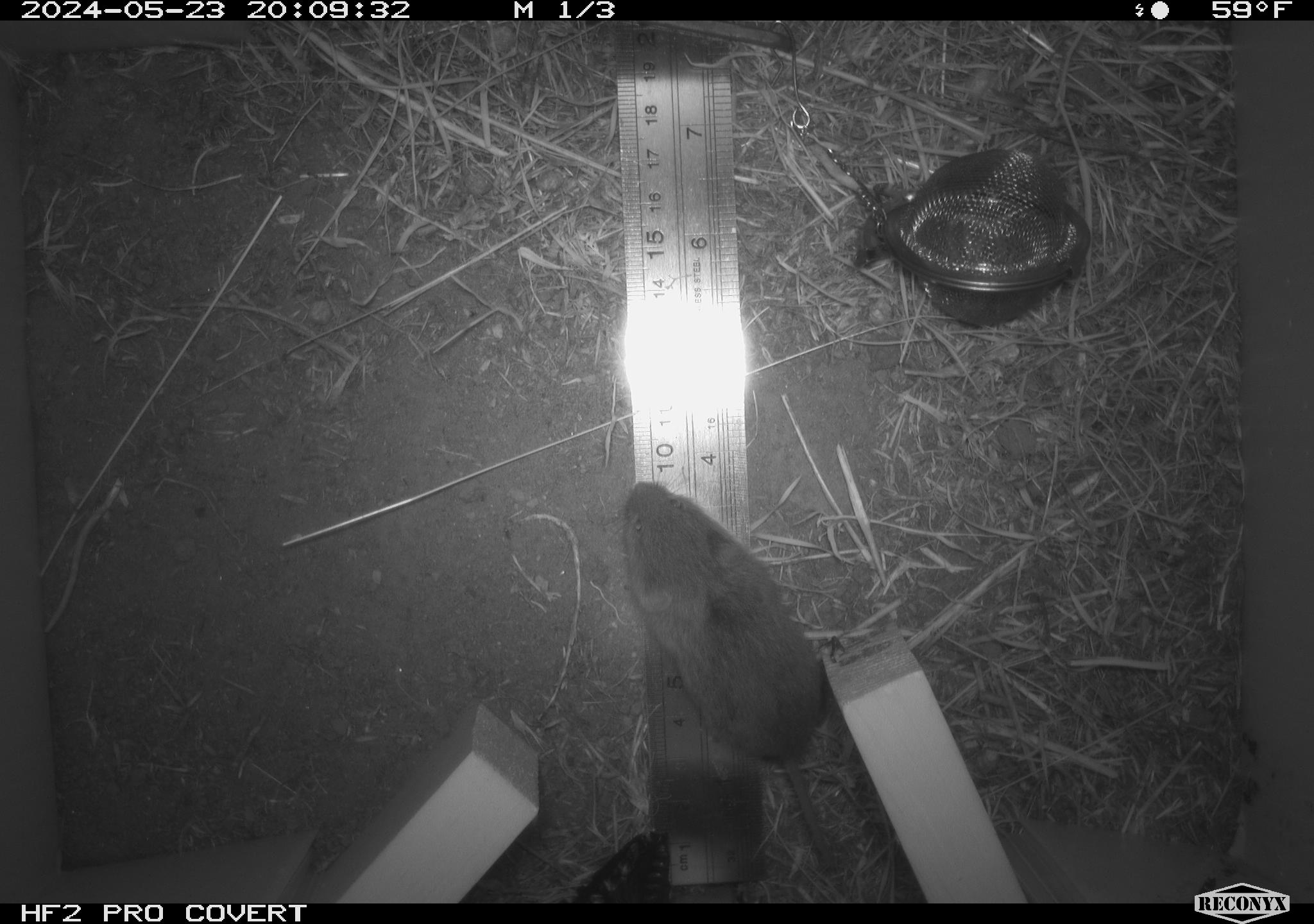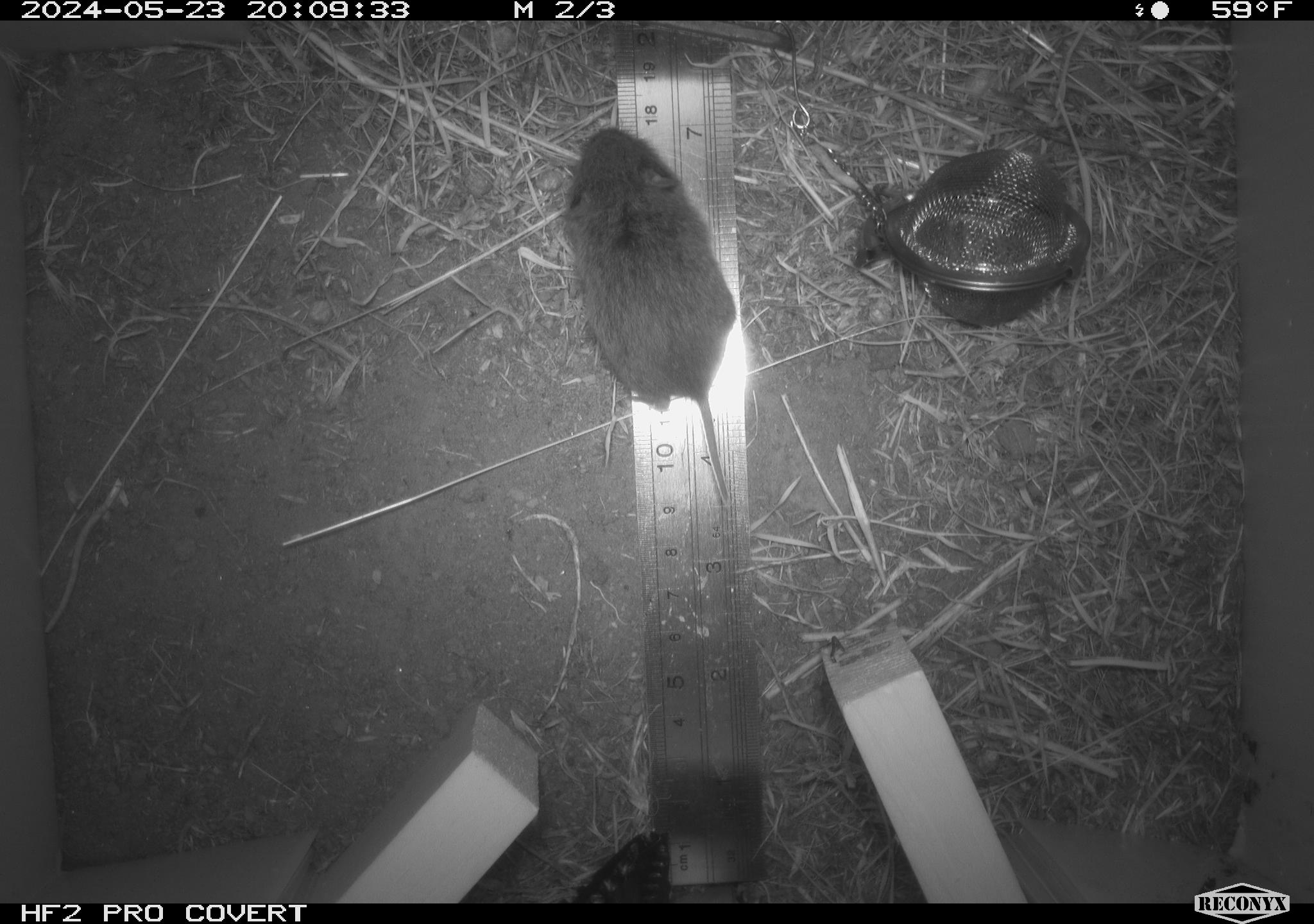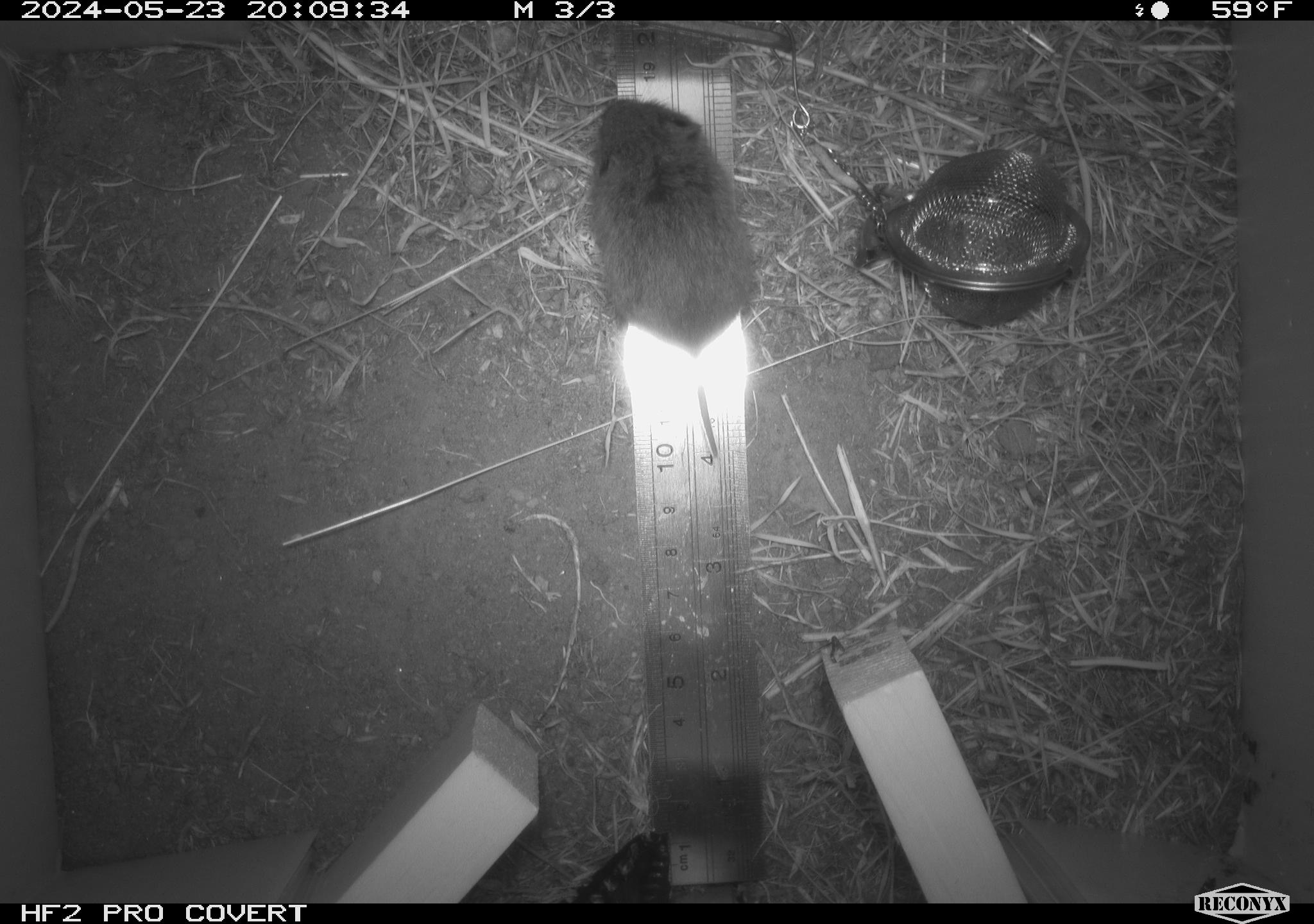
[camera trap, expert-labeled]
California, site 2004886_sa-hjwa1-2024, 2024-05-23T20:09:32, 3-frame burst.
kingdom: Animalia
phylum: Chordata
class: Mammalia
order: Rodentia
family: Cricetidae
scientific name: Cricetidae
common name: hamsters, voles, lemmings, and allies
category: cricetidae family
Cricetidae family (hamsters, voles, lemmings, and allies) (Cricetidae).